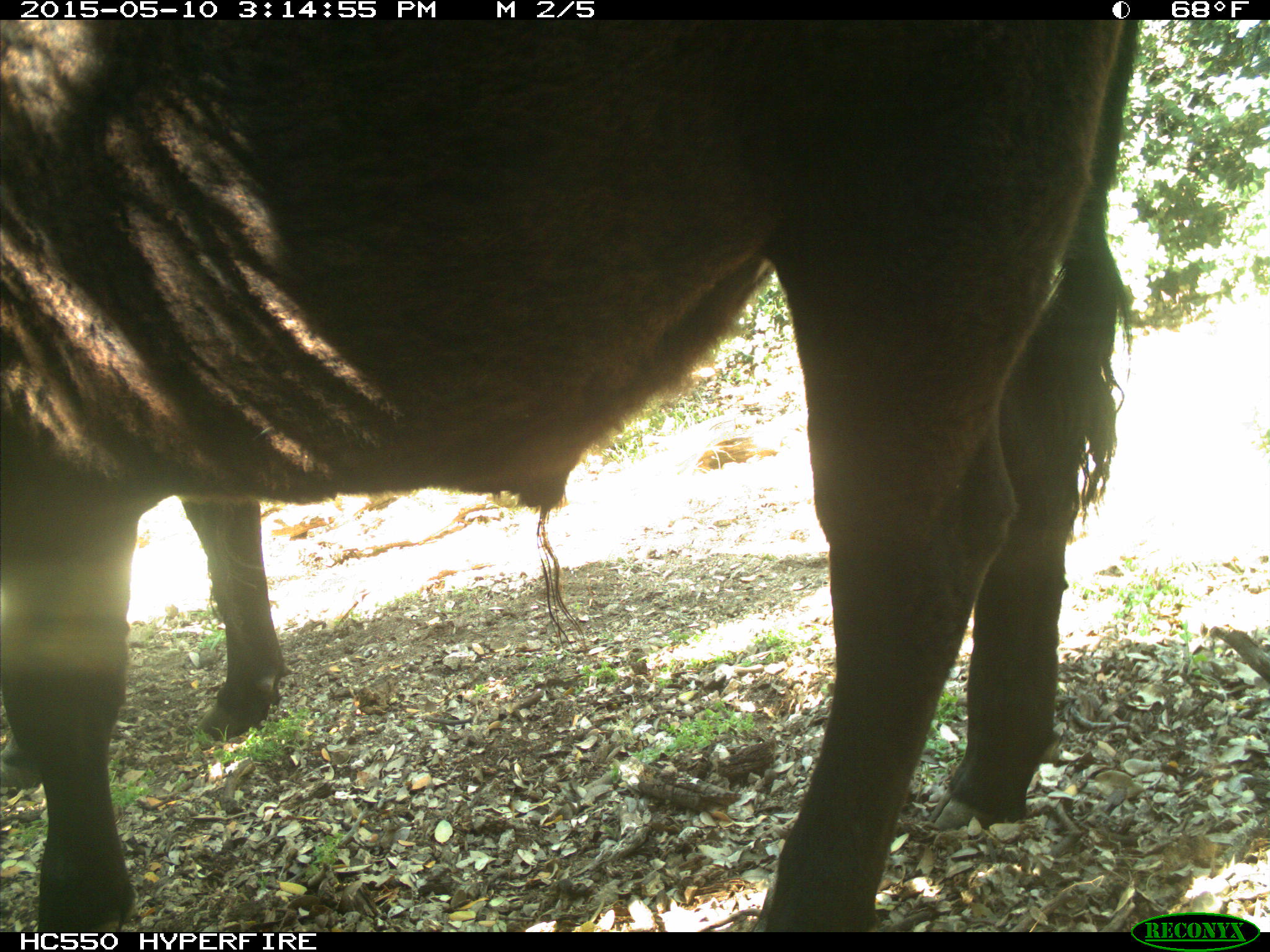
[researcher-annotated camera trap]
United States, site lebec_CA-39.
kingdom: Animalia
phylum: Chordata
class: Mammalia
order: Artiodactyla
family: Bovidae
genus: Bos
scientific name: Bos taurus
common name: domestic cow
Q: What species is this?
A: Bos taurus (domestic cow).